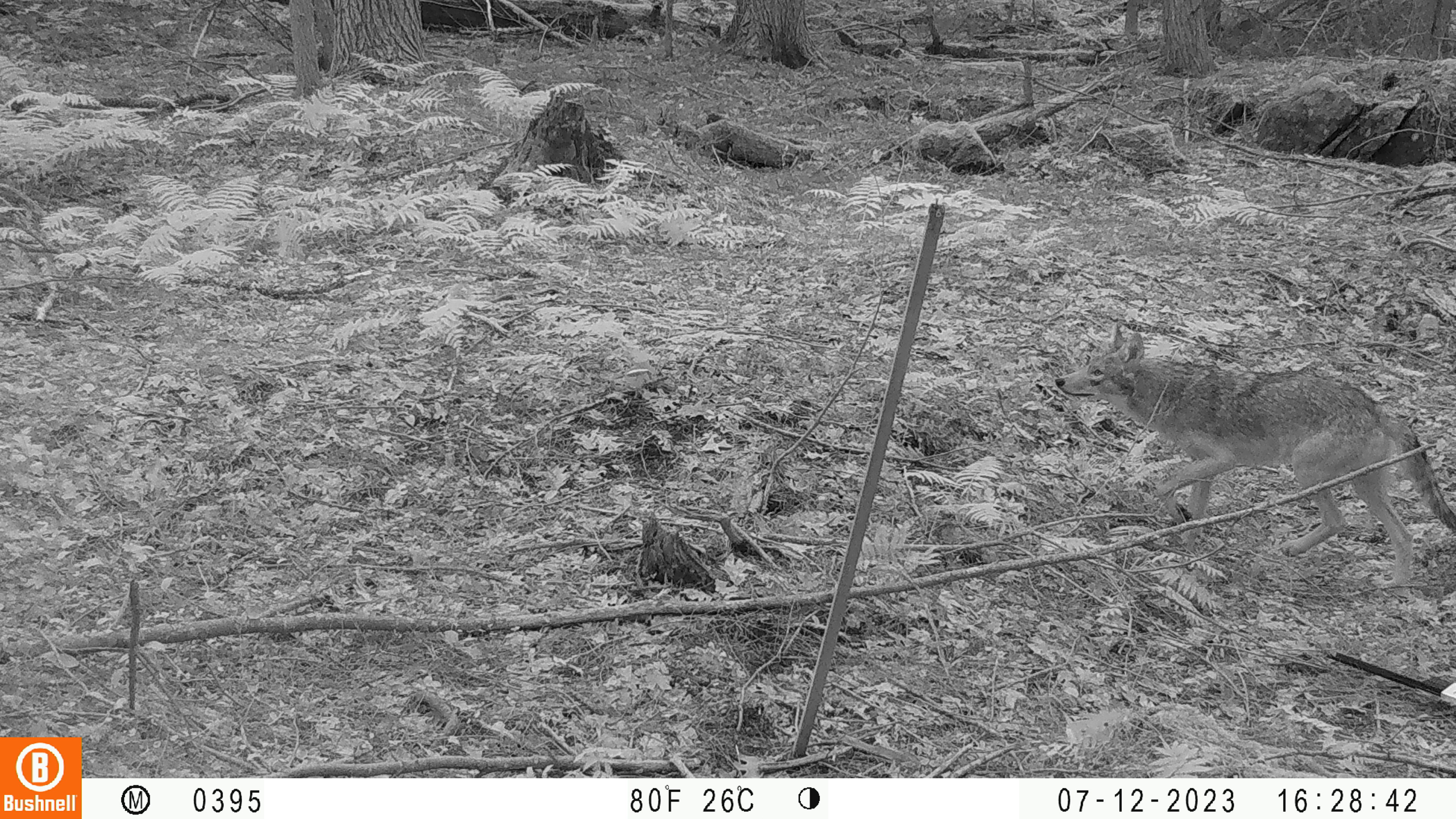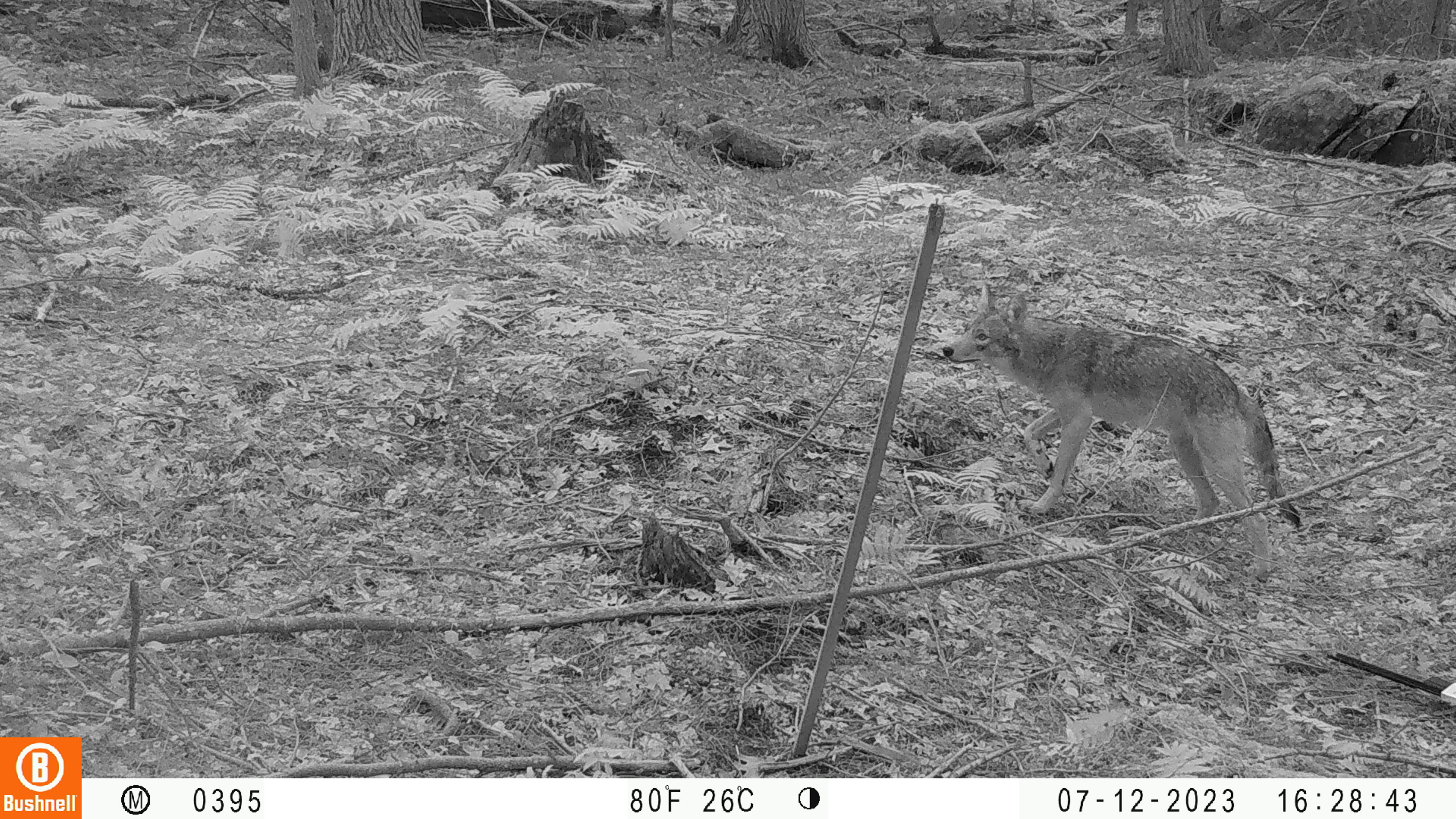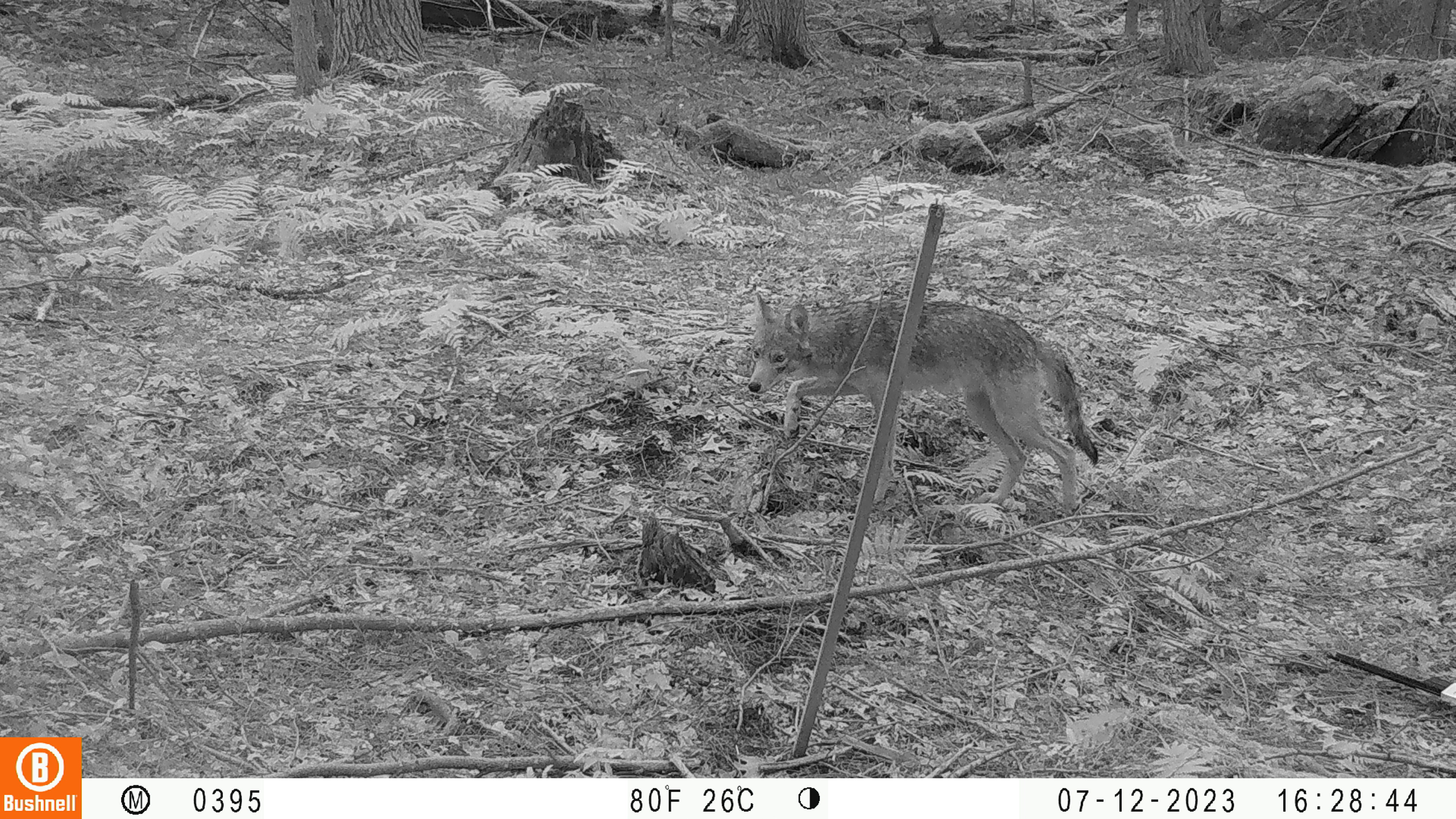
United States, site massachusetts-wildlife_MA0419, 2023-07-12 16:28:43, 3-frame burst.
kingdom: Animalia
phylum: Chordata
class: Mammalia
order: Carnivora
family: Canidae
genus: Canis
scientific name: Canis latrans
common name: coyote